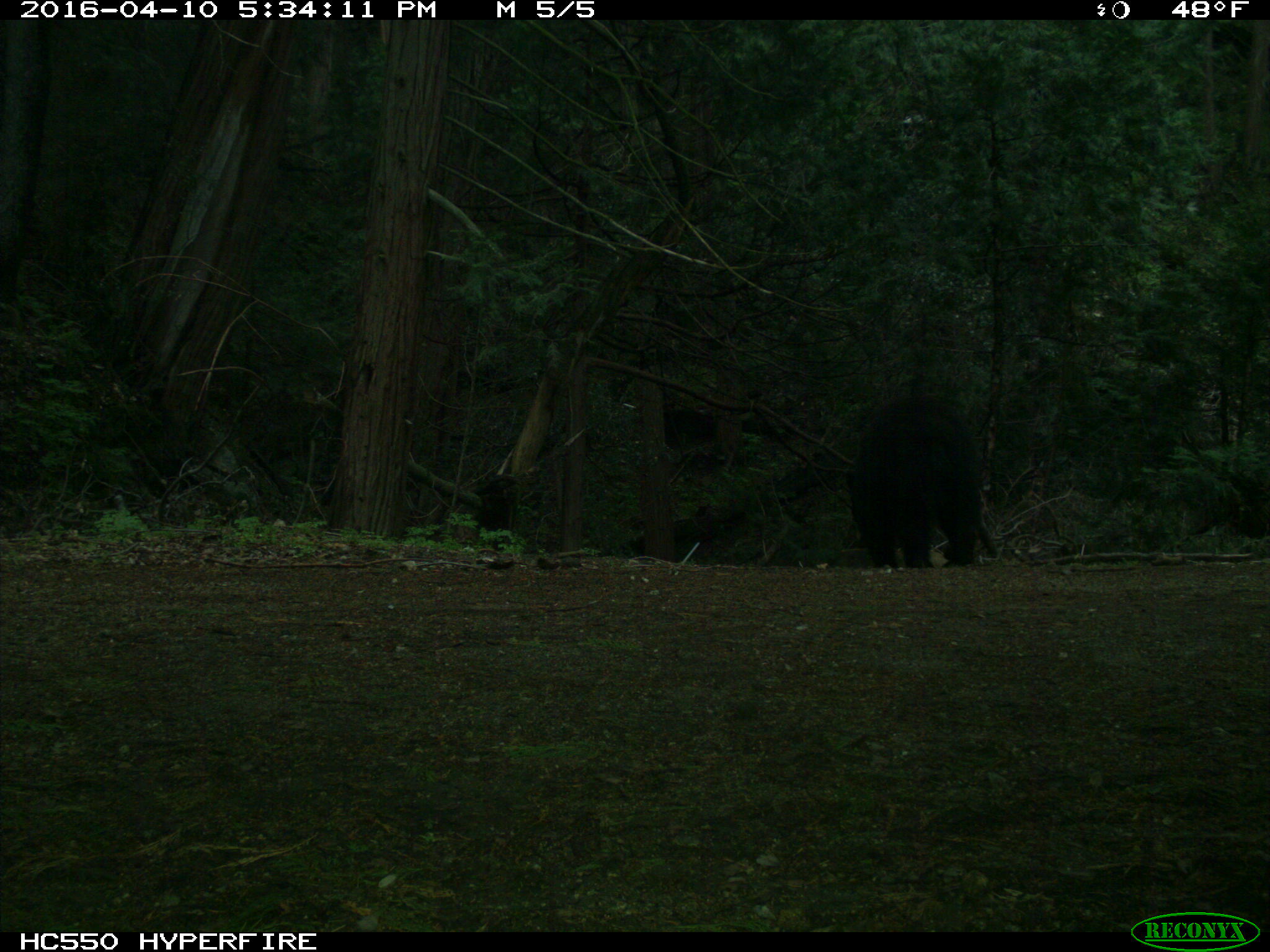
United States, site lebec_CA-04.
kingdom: Animalia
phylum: Chordata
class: Mammalia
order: Carnivora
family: Ursidae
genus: Ursus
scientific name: Ursus americanus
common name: american black bear